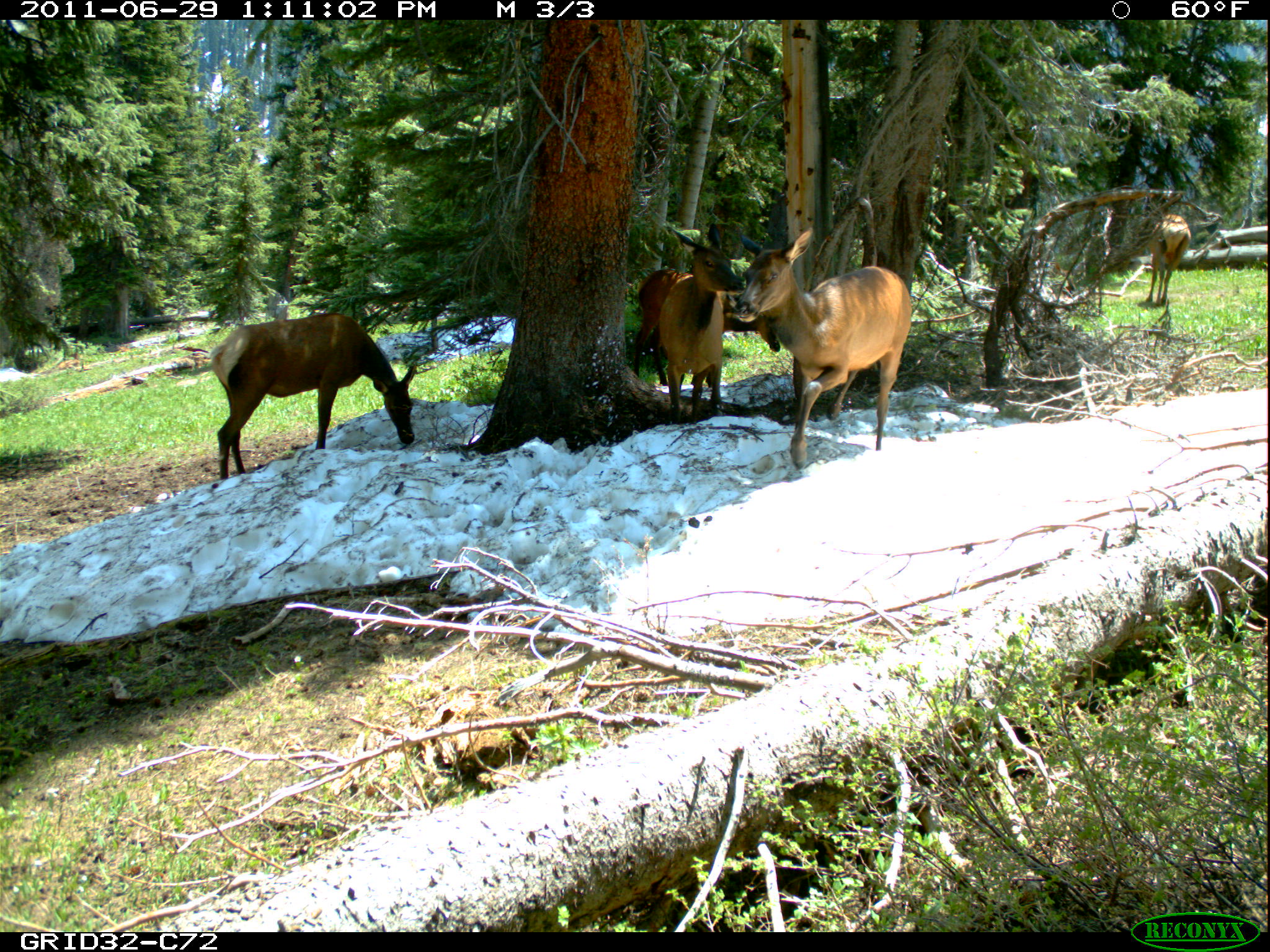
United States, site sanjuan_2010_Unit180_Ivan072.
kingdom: Animalia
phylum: Chordata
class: Mammalia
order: Artiodactyla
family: Cervidae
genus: Cervus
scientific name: Cervus elaphus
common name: red deer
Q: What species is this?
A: Cervus elaphus (red deer).